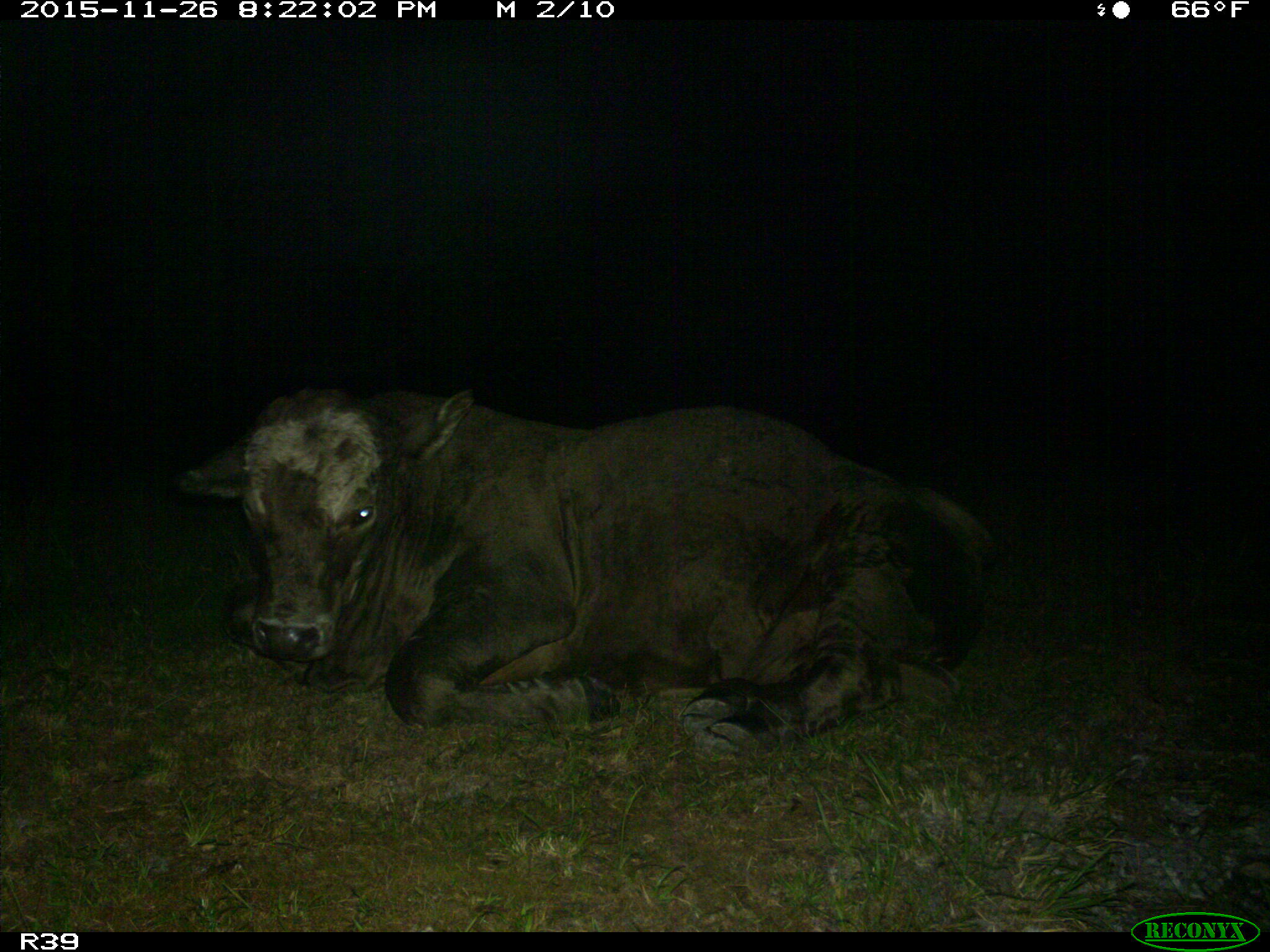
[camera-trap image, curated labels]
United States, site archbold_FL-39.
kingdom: Animalia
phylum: Chordata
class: Mammalia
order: Artiodactyla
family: Bovidae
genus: Bos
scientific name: Bos taurus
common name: domestic cow